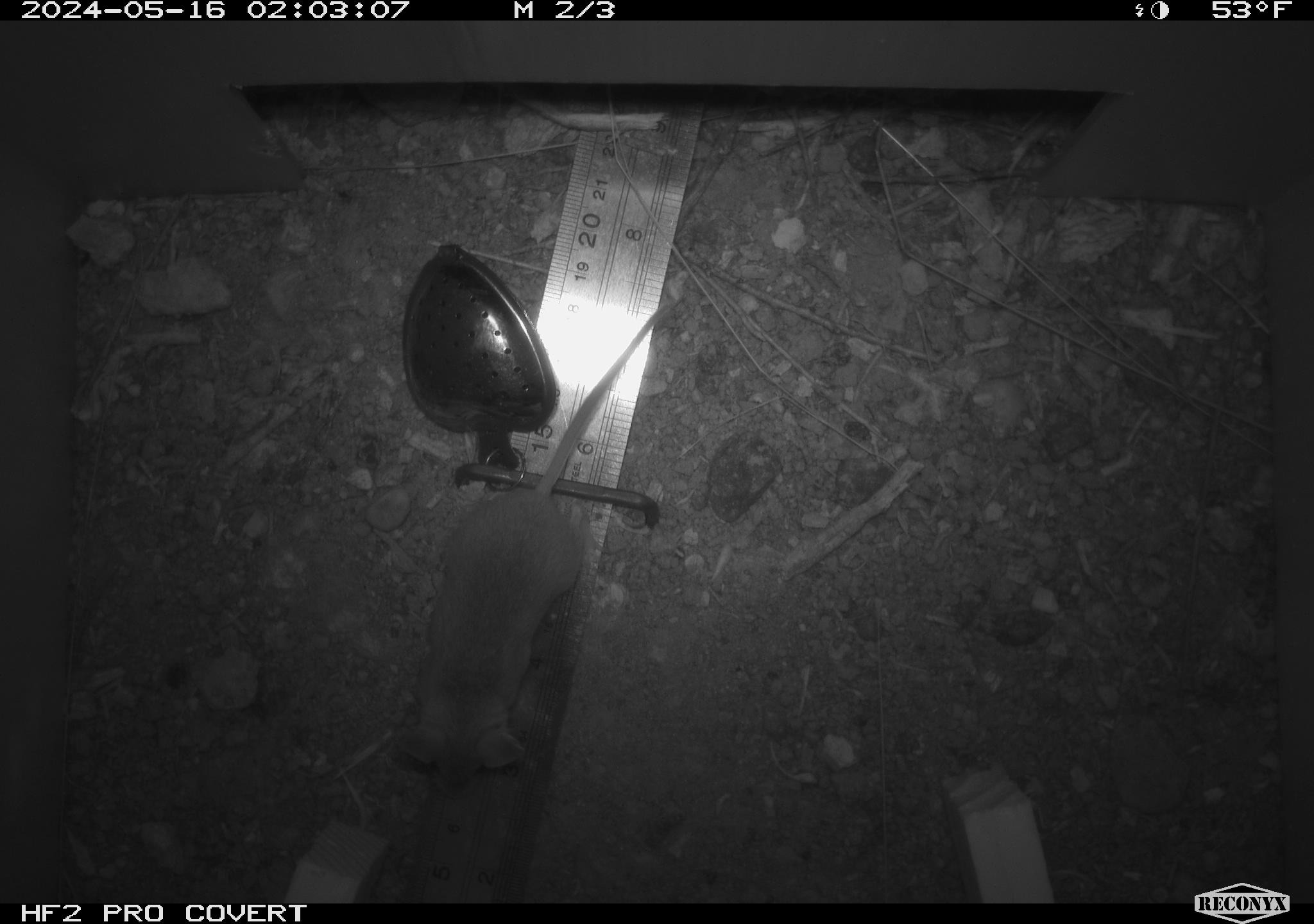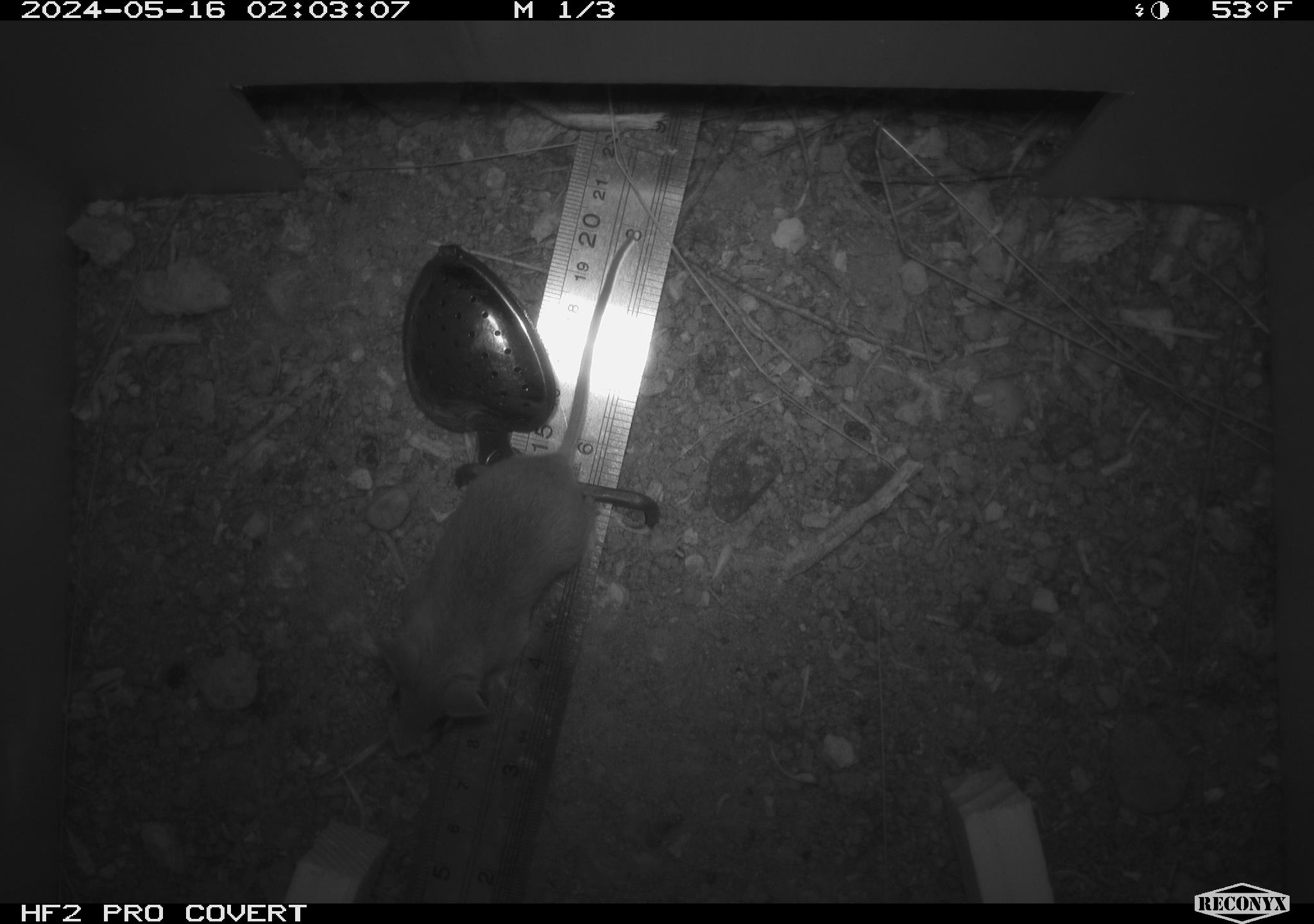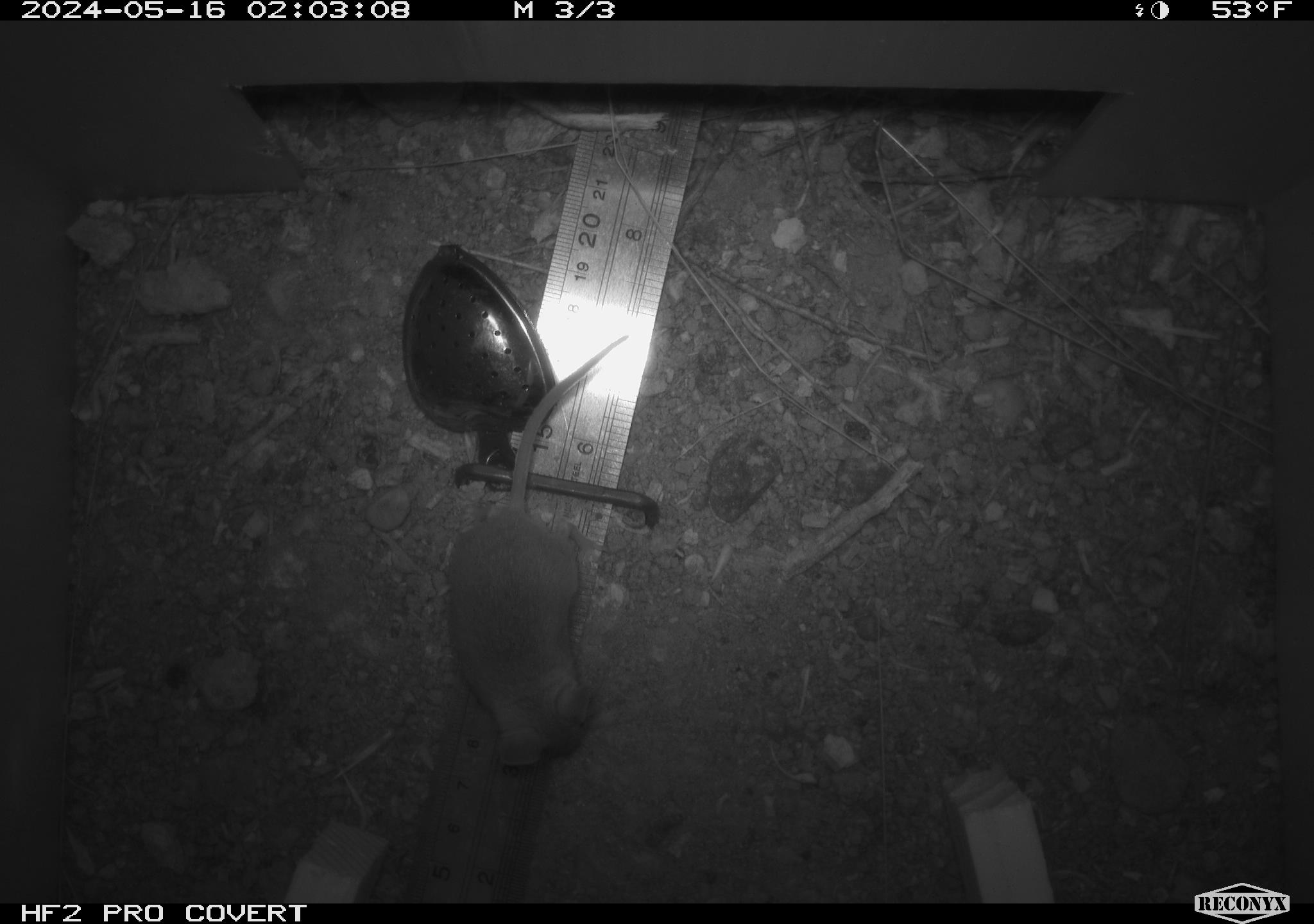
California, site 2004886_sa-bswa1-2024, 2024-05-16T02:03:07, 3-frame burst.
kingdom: Animalia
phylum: Chordata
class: Mammalia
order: Rodentia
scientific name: Rodentia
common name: mouse species